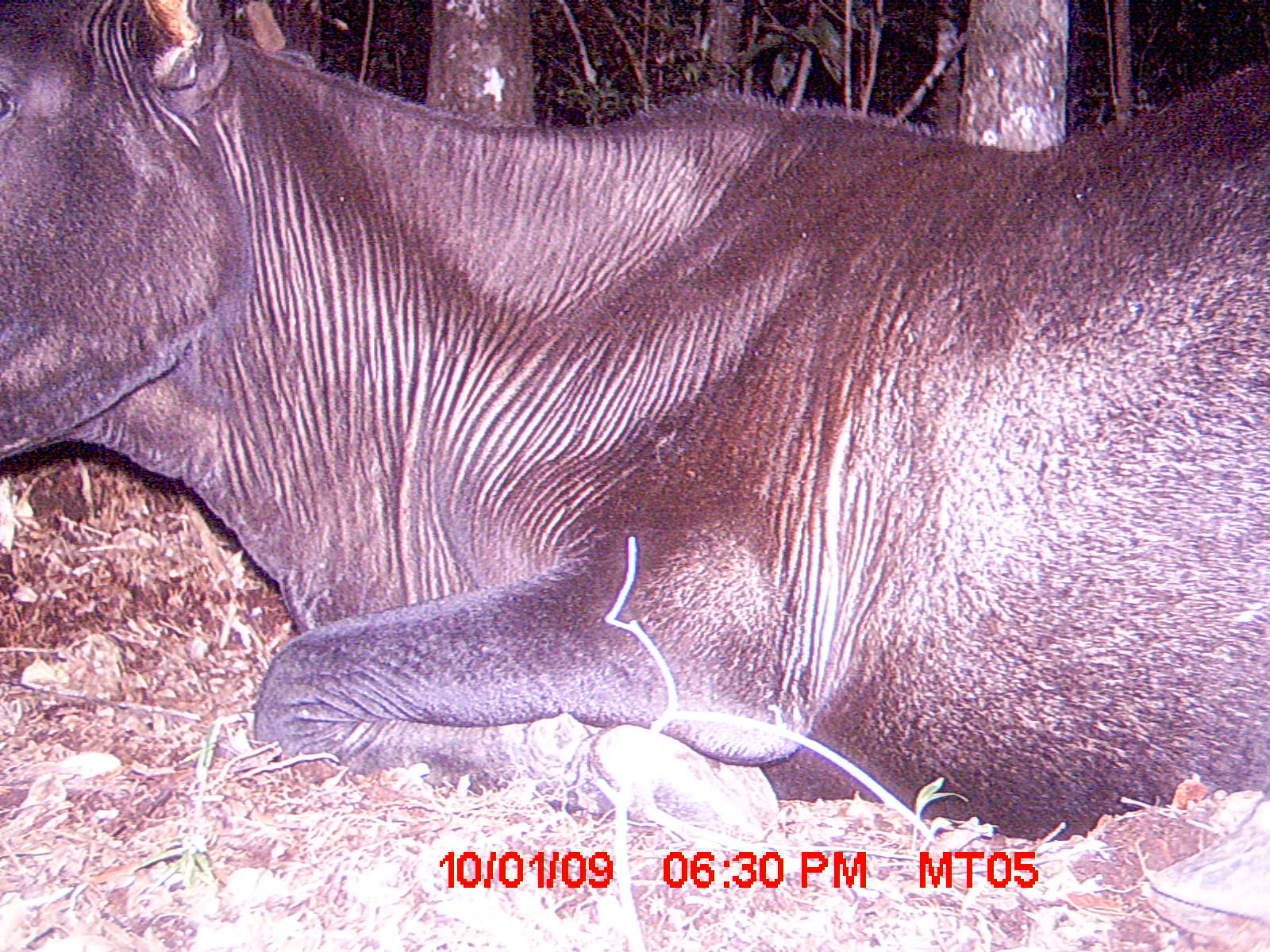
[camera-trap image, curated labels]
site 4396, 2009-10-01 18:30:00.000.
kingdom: Animalia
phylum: Chordata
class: Mammalia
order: Artiodactyla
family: Bovidae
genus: Bos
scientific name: Bos taurus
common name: domestic cattle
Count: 2.